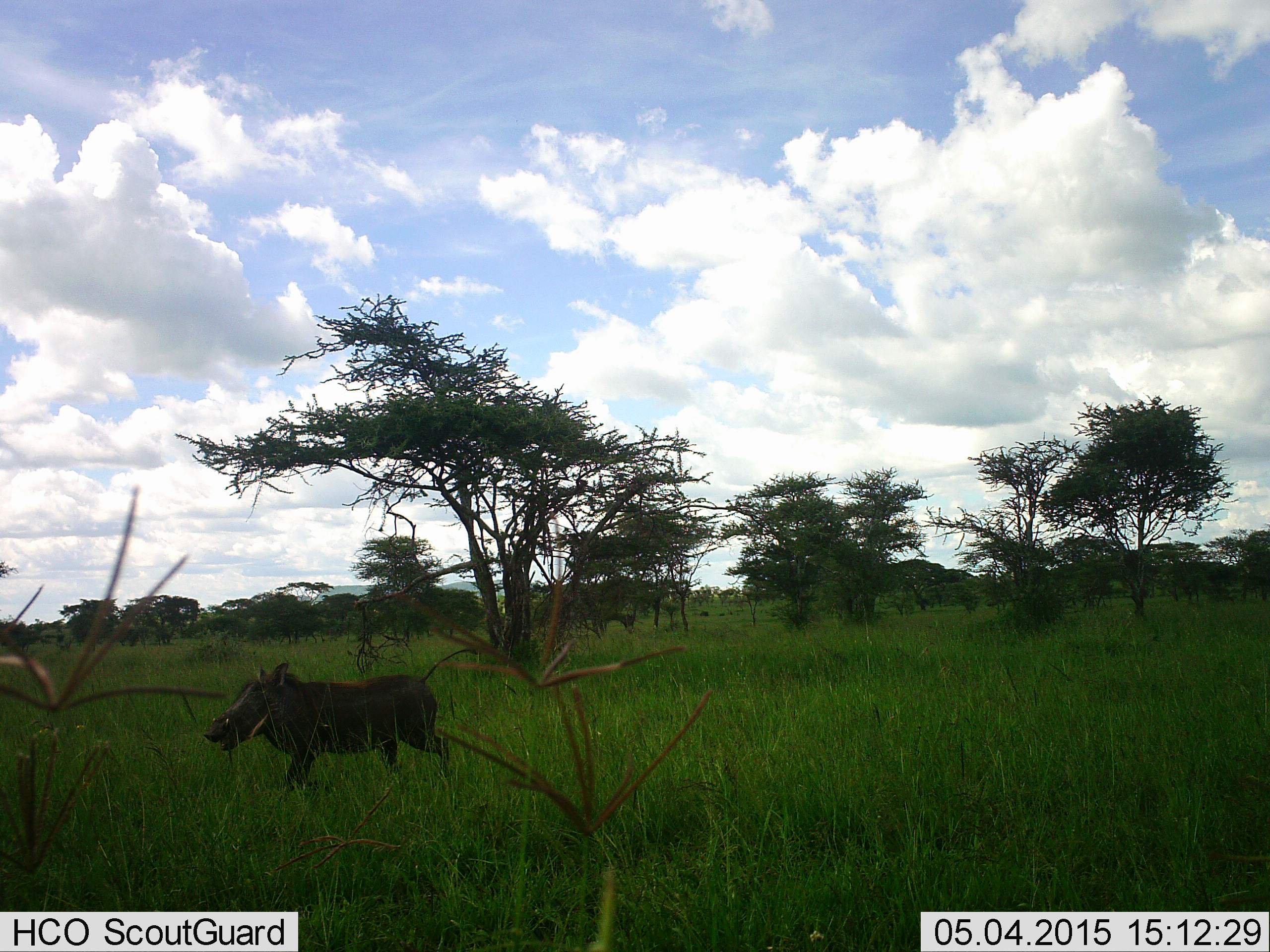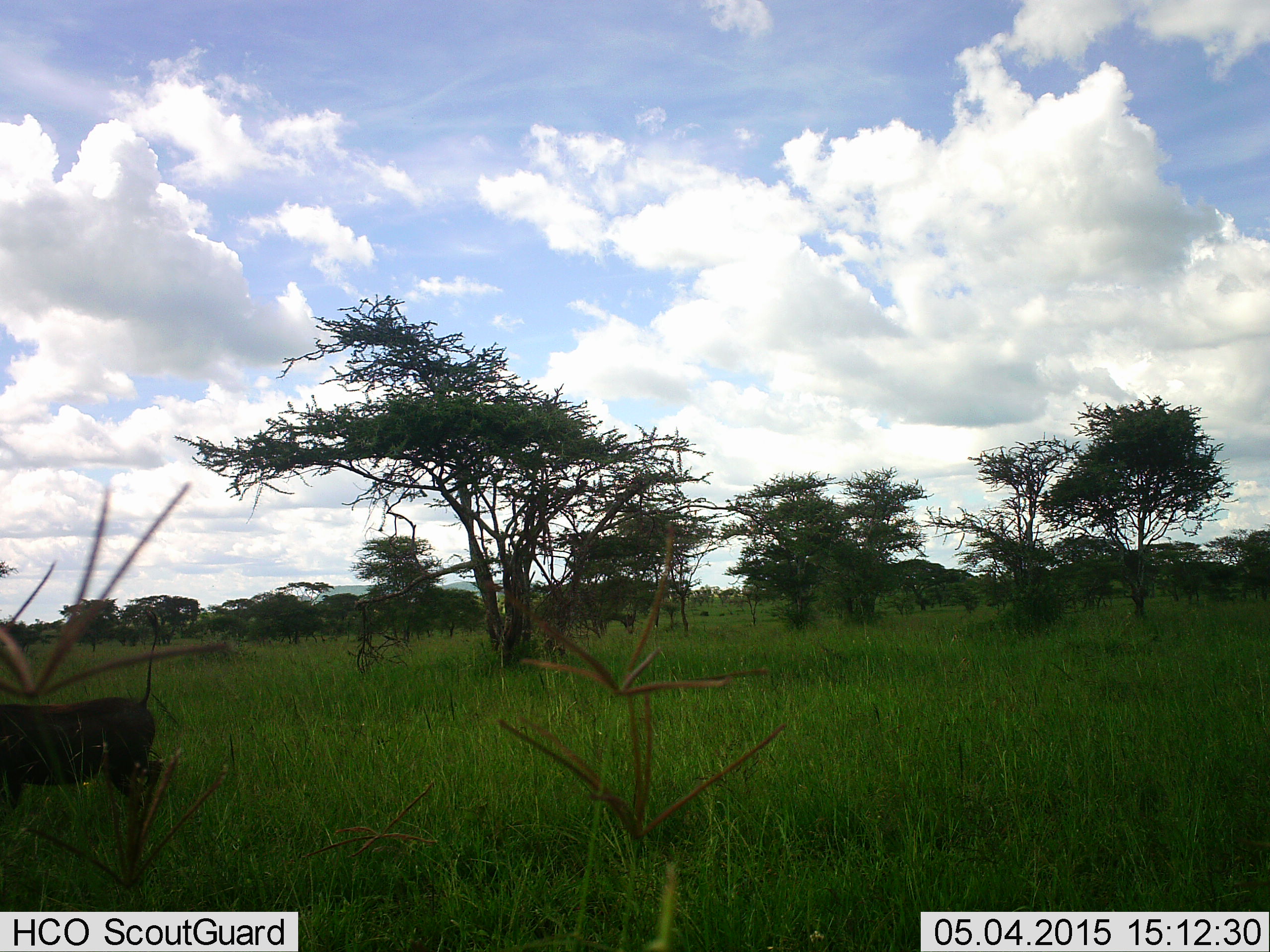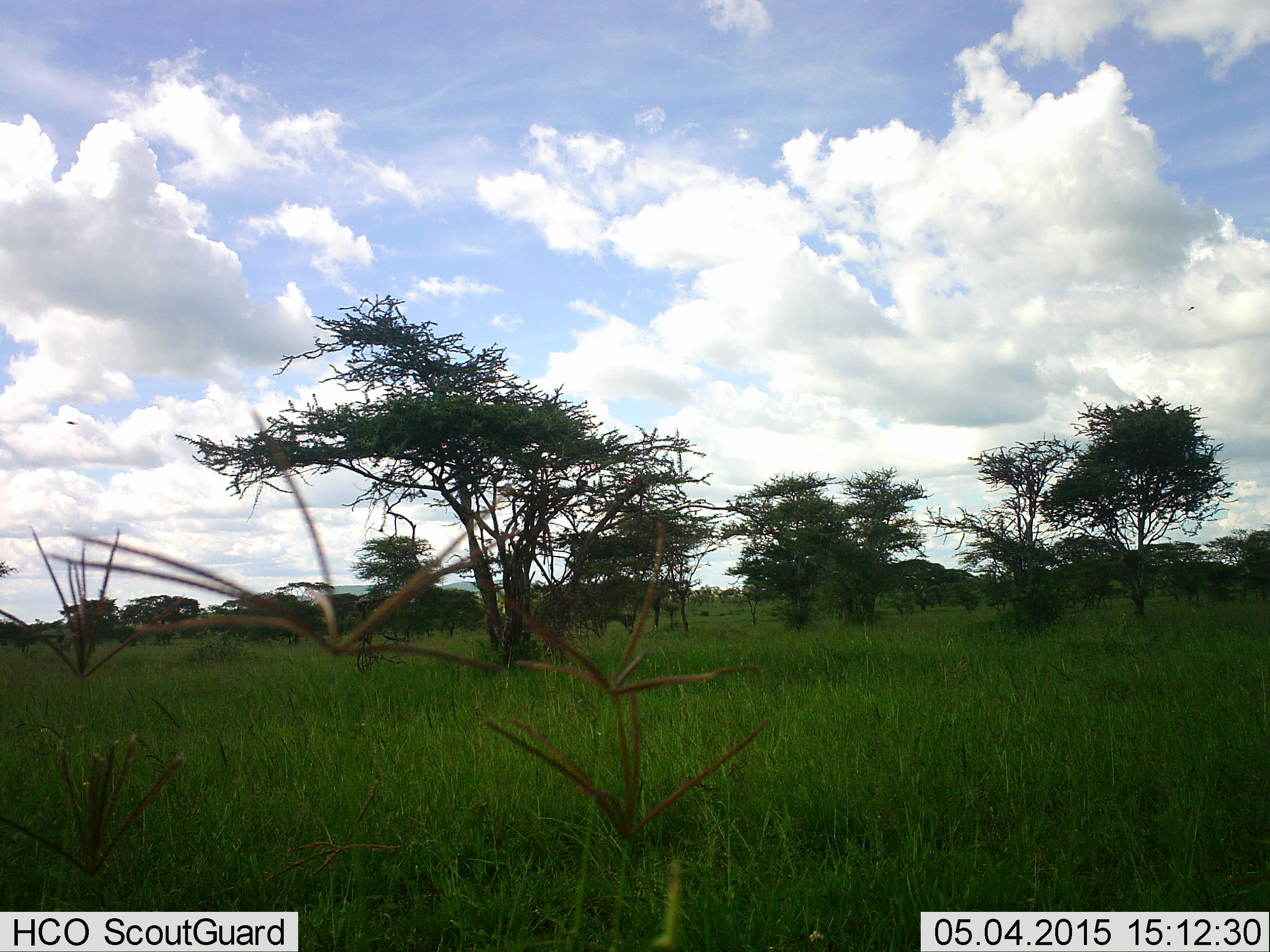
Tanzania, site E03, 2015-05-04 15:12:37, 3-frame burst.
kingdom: Animalia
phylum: Chordata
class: Mammalia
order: Artiodactyla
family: Suidae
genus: Phacochoerus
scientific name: Phacochoerus africanus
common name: warthog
Warthog (Phacochoerus africanus), count 1. Behavior (volunteer vote fractions): standing 0%, resting 0%, moving 100%, interacting 0%. Young present (vote fraction): 0%. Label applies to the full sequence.